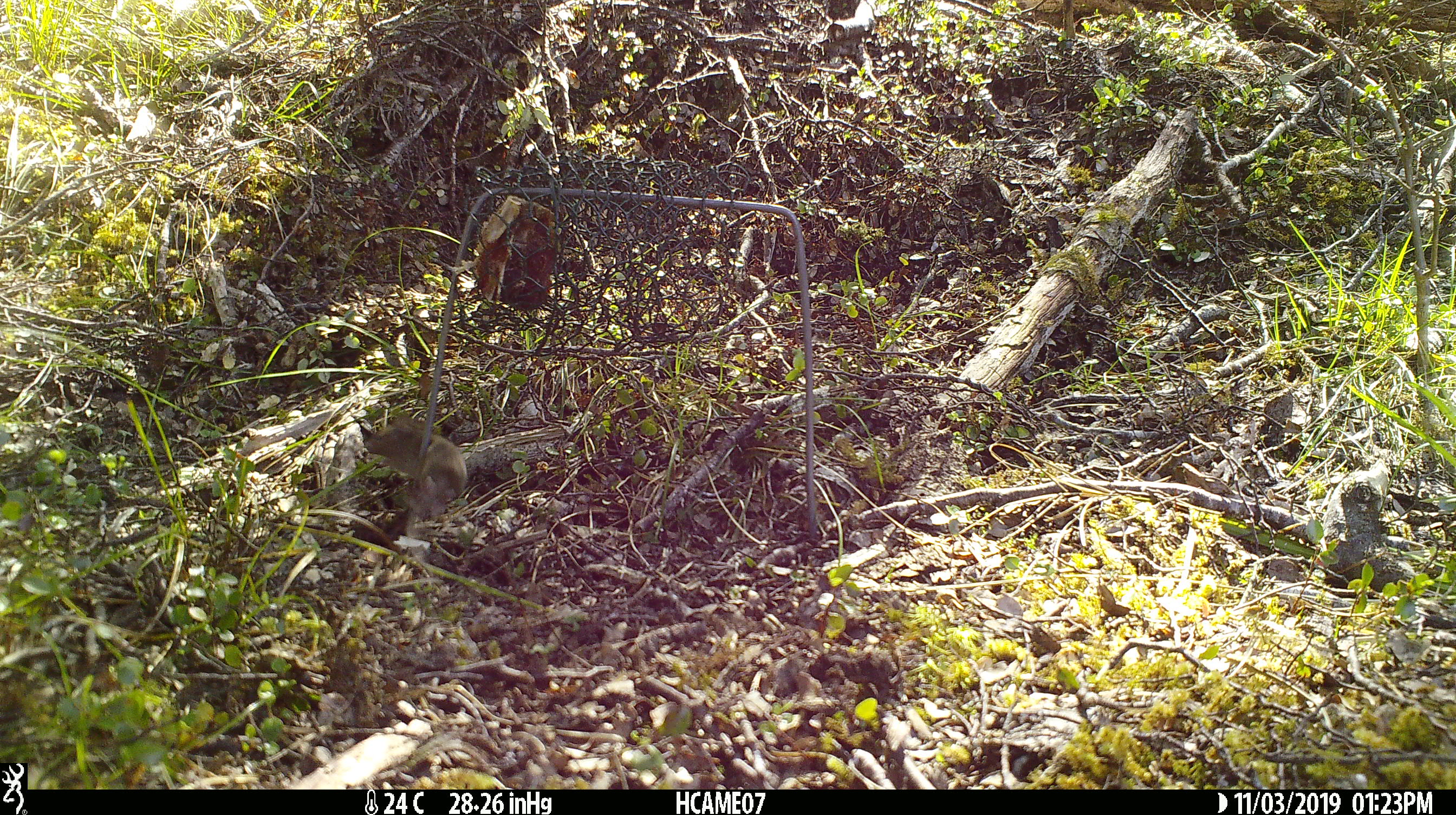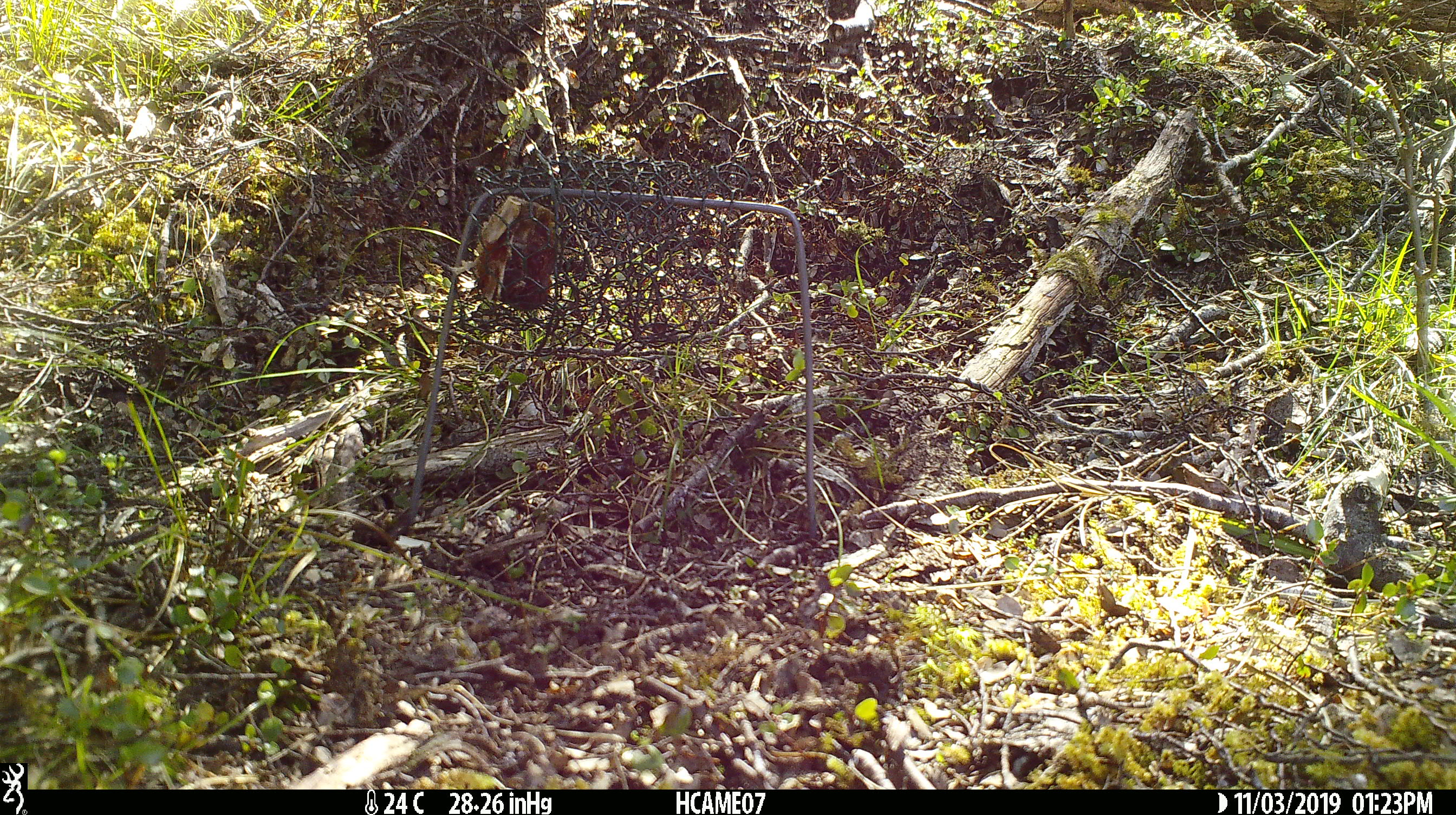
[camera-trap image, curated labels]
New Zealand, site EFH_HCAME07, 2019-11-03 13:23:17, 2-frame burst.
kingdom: Animalia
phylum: Chordata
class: Mammalia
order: Rodentia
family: Muridae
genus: Mus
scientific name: Mus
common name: mouse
Mouse (Mus).